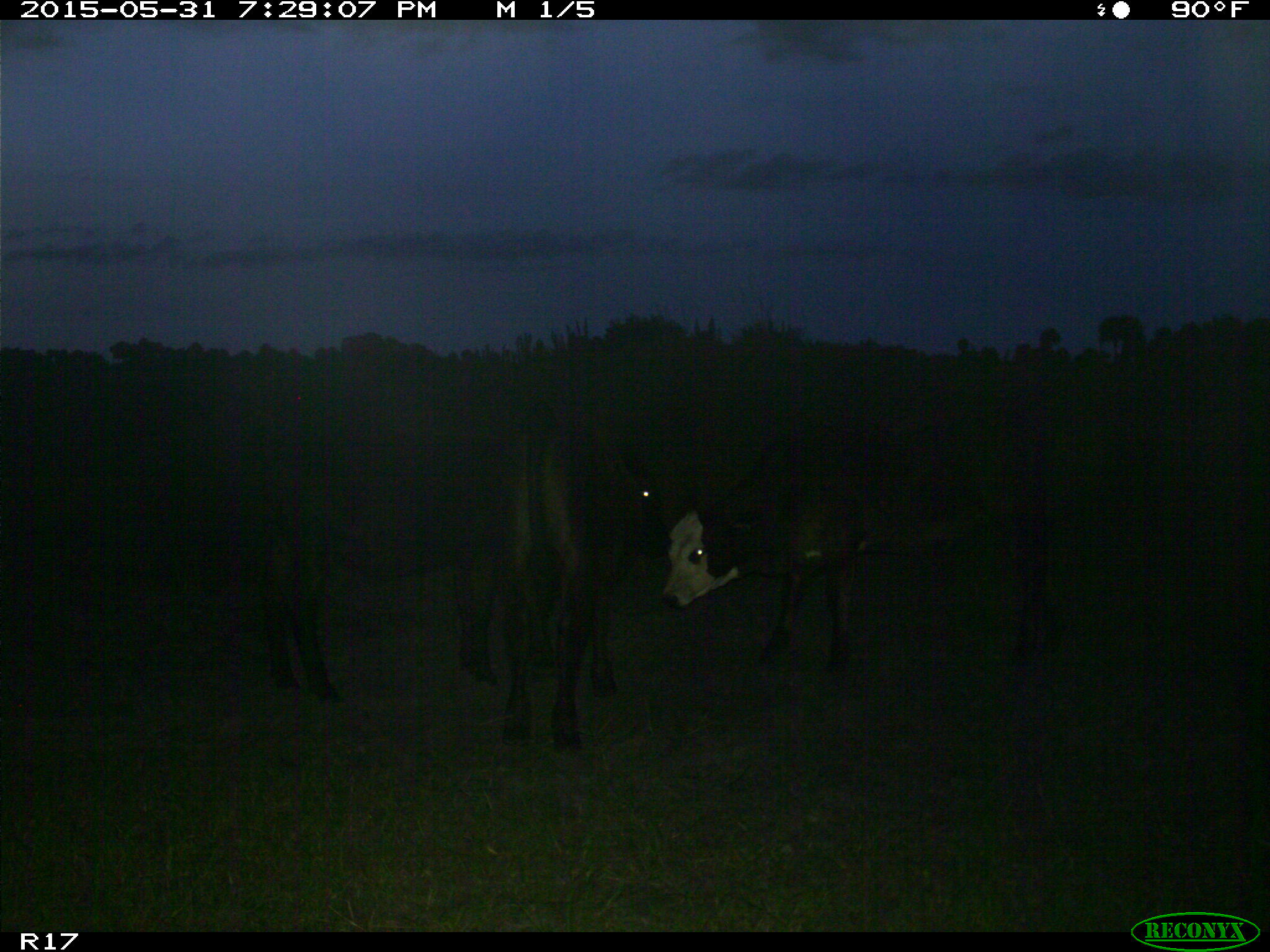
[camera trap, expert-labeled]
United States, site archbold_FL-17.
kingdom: Animalia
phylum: Chordata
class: Mammalia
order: Artiodactyla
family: Bovidae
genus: Bos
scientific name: Bos taurus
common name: domestic cow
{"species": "Bos taurus (domestic cow)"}